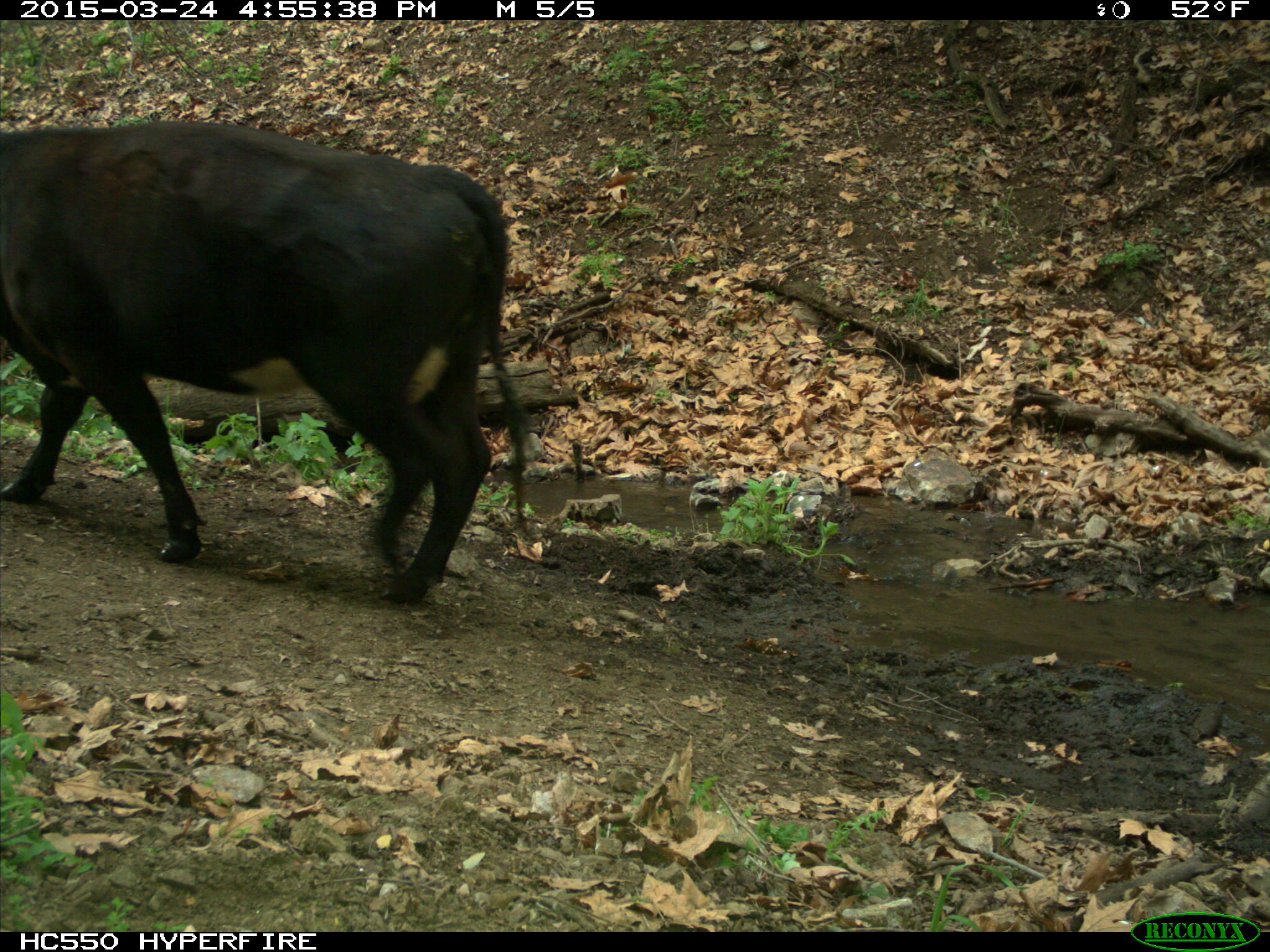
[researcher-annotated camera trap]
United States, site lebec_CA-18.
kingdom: Animalia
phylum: Chordata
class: Mammalia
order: Artiodactyla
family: Bovidae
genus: Bos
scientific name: Bos taurus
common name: domestic cow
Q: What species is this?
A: Bos taurus (domestic cow).